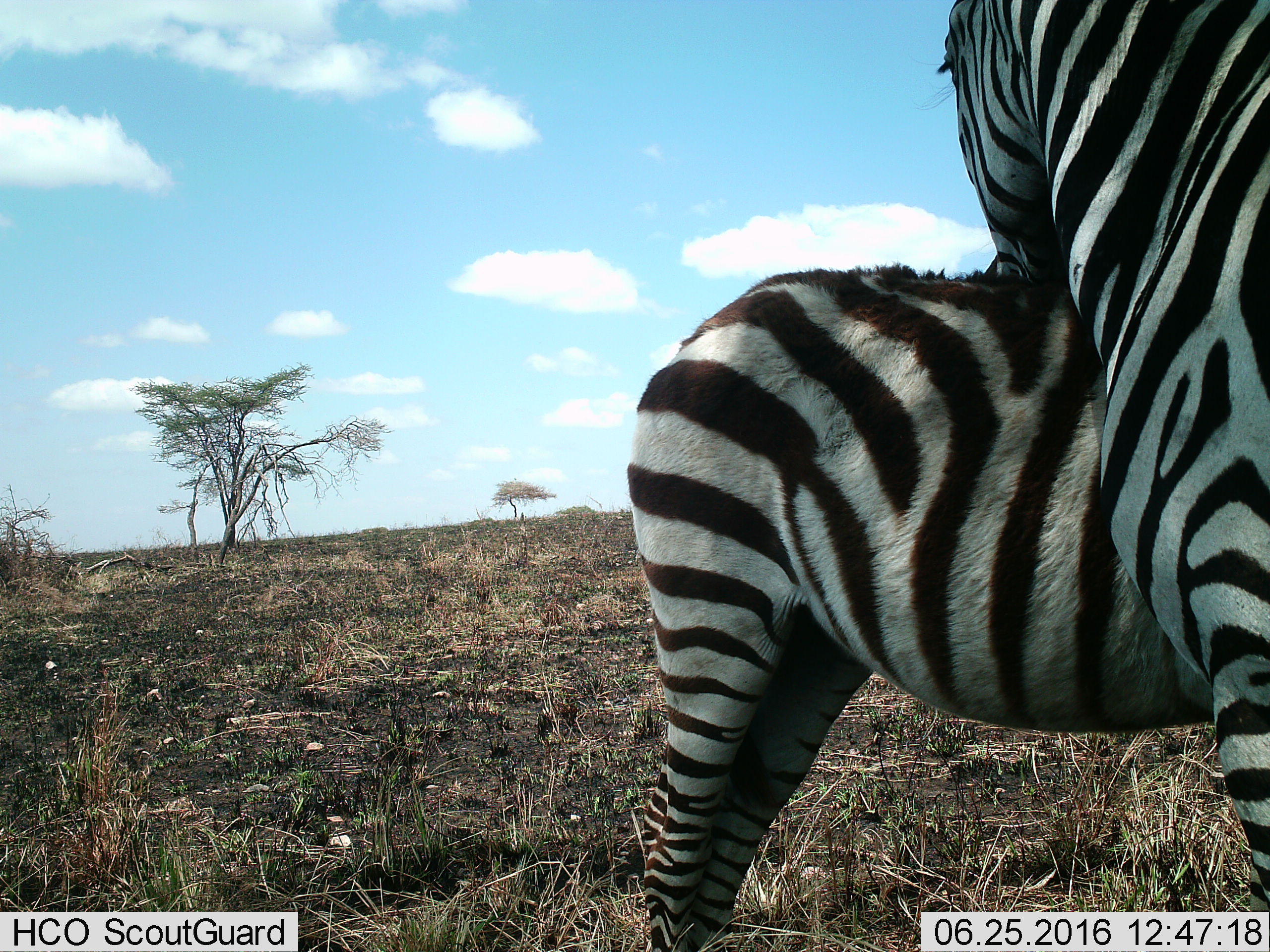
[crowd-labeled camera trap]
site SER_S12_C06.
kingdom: Animalia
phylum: Chordata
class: Mammalia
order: Perissodactyla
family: Equidae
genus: Equus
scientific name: Equus quagga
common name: plains zebra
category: zebraplains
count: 2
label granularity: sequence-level